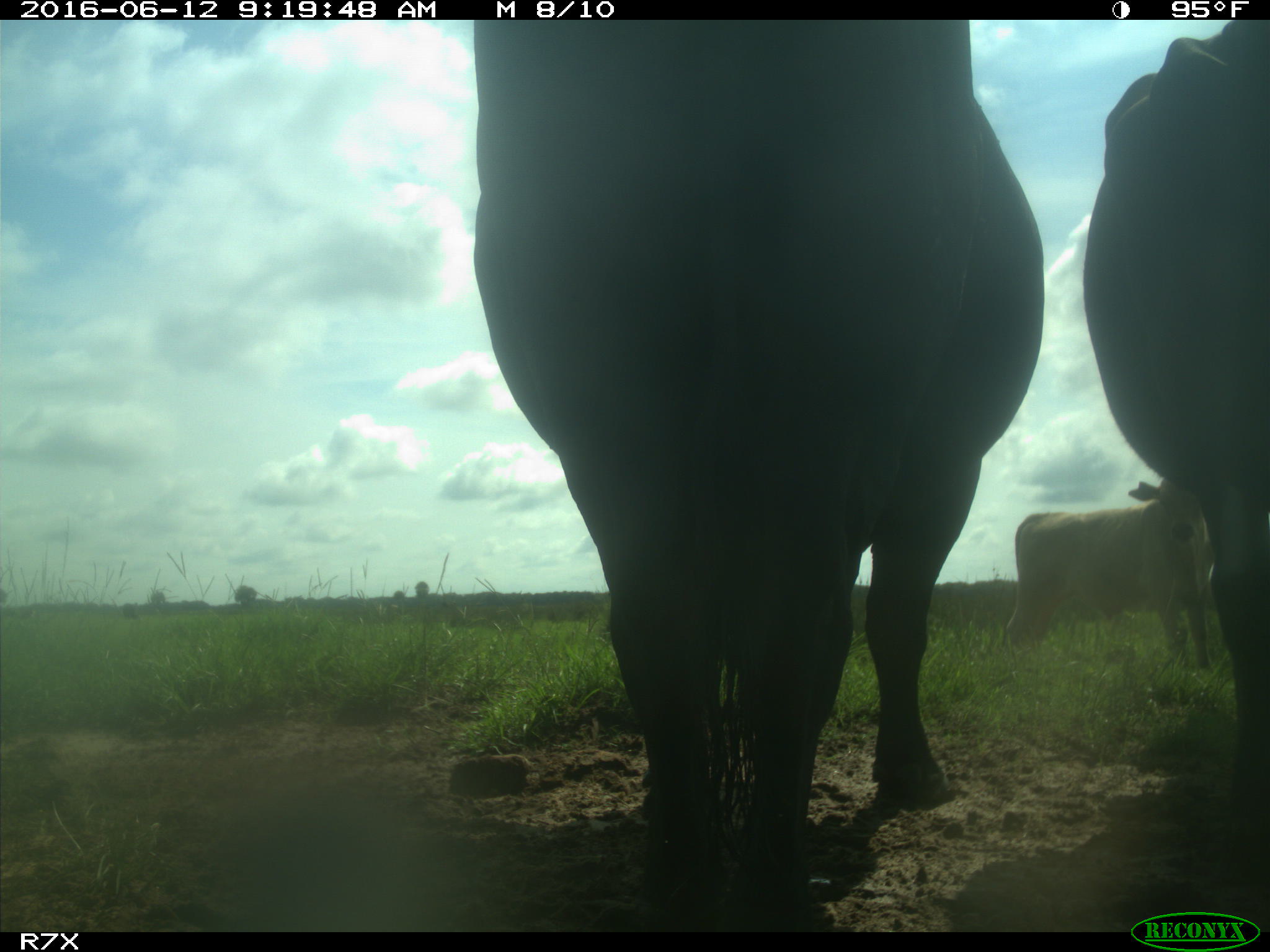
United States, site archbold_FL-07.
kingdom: Animalia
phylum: Chordata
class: Mammalia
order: Artiodactyla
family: Bovidae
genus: Bos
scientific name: Bos taurus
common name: domestic cow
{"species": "Bos taurus (domestic cow)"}